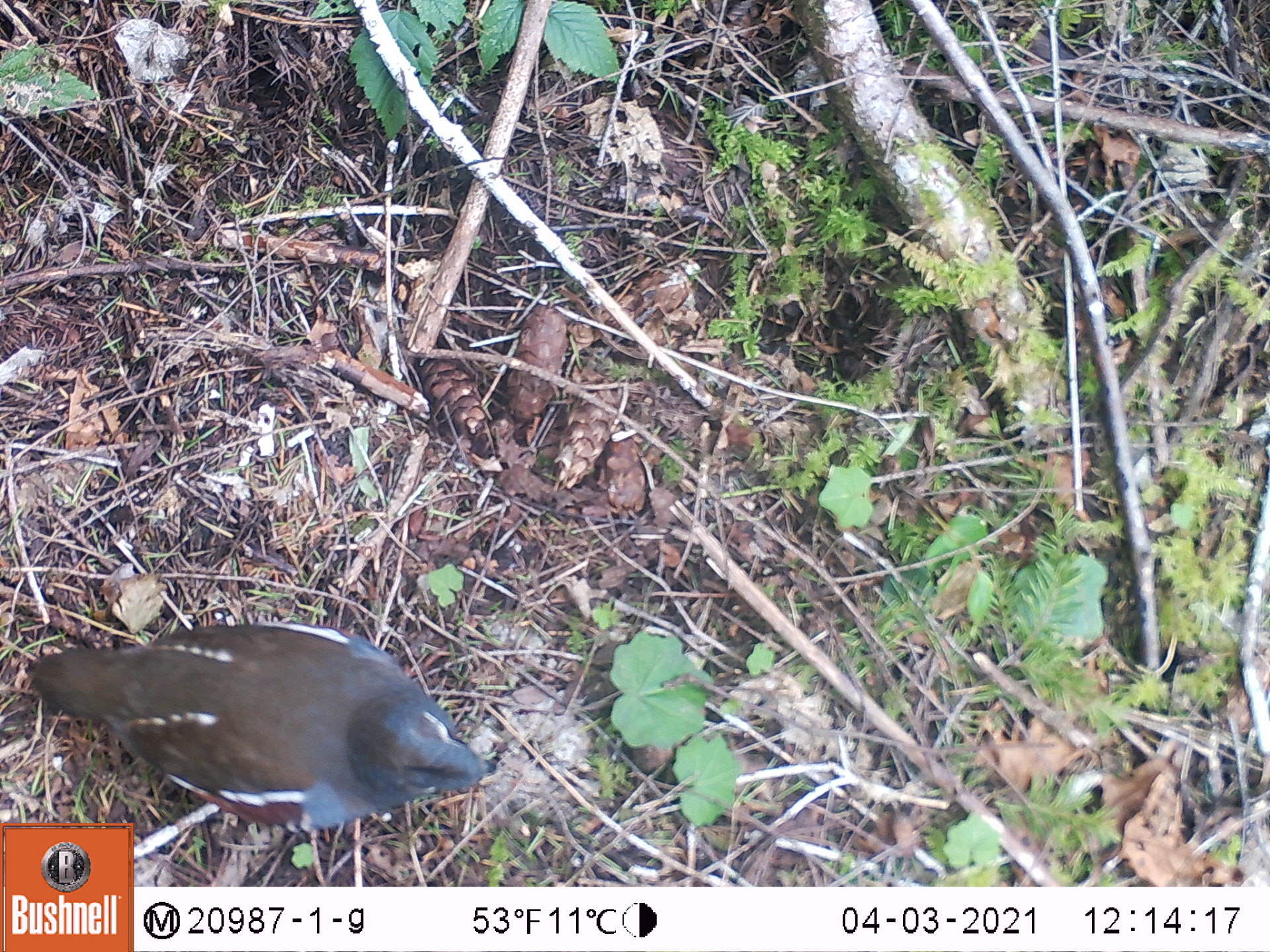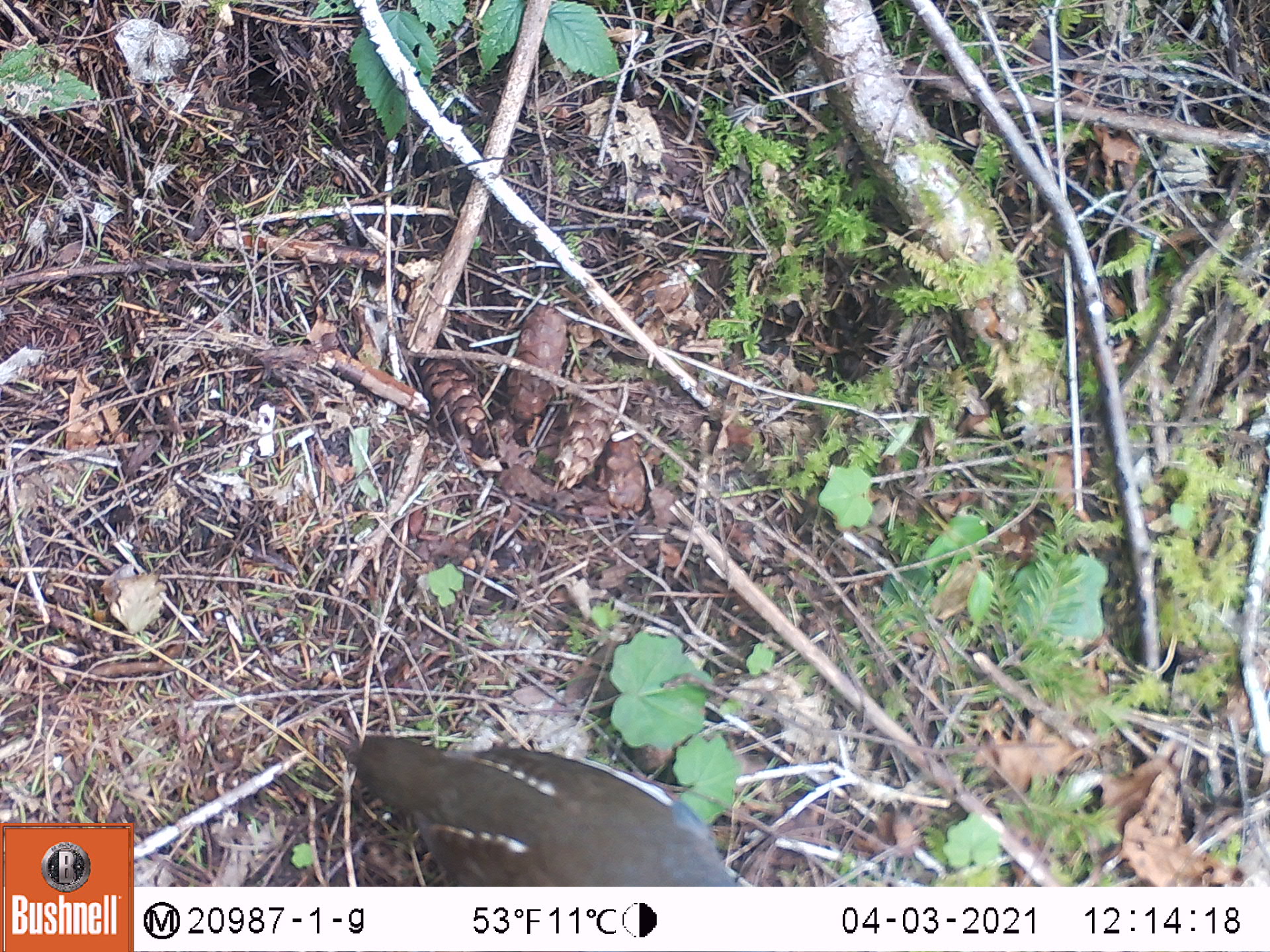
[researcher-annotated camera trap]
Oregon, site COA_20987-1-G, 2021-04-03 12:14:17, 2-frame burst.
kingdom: Animalia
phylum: Chordata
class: Aves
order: Galliformes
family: Odontophoridae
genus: Oreortyx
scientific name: Oreortyx pictus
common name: mountain quail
Mountain quail (Oreortyx pictus).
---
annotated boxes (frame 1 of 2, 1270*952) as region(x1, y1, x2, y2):
mountain quail: region(18, 621, 494, 821)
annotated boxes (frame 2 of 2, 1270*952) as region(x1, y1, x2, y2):
mountain quail: region(348, 722, 751, 878)